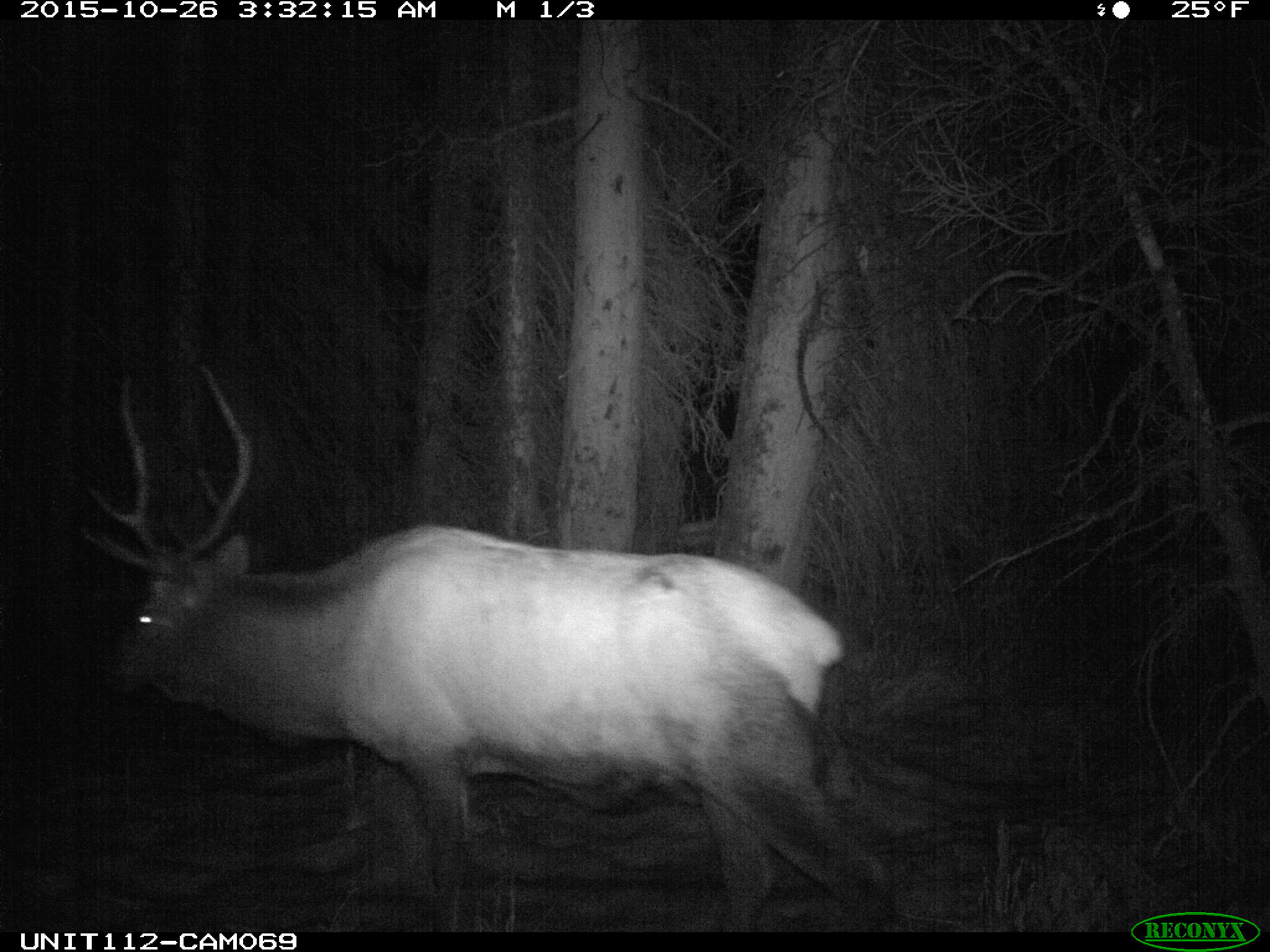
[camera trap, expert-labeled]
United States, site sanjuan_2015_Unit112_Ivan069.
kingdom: Animalia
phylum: Chordata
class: Mammalia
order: Artiodactyla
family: Cervidae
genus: Cervus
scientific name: Cervus elaphus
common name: red deer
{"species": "Cervus elaphus (red deer)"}